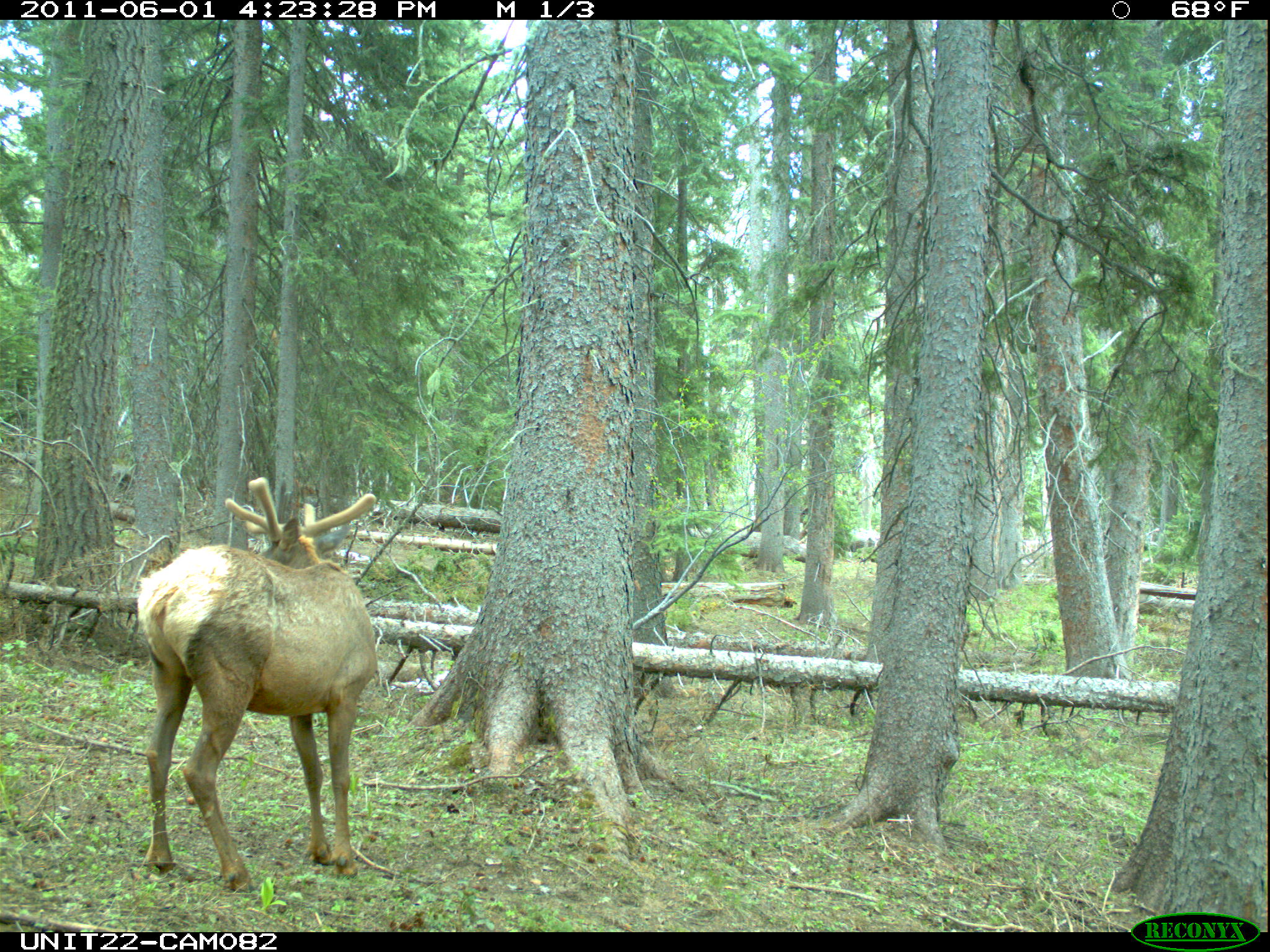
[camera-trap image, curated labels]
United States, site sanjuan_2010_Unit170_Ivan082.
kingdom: Animalia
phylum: Chordata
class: Mammalia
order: Artiodactyla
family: Cervidae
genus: Cervus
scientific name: Cervus elaphus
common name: red deer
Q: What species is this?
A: Cervus elaphus (red deer).